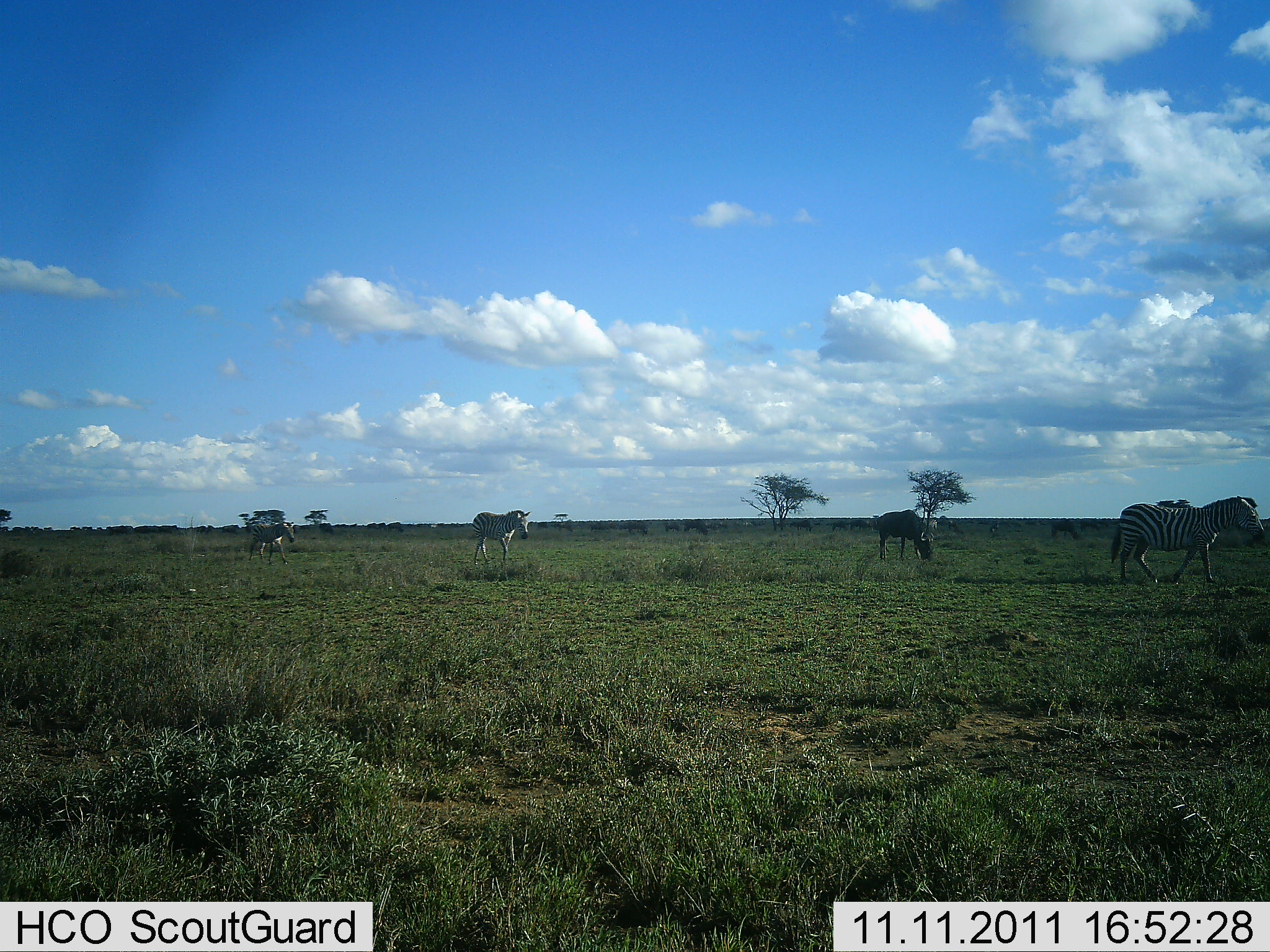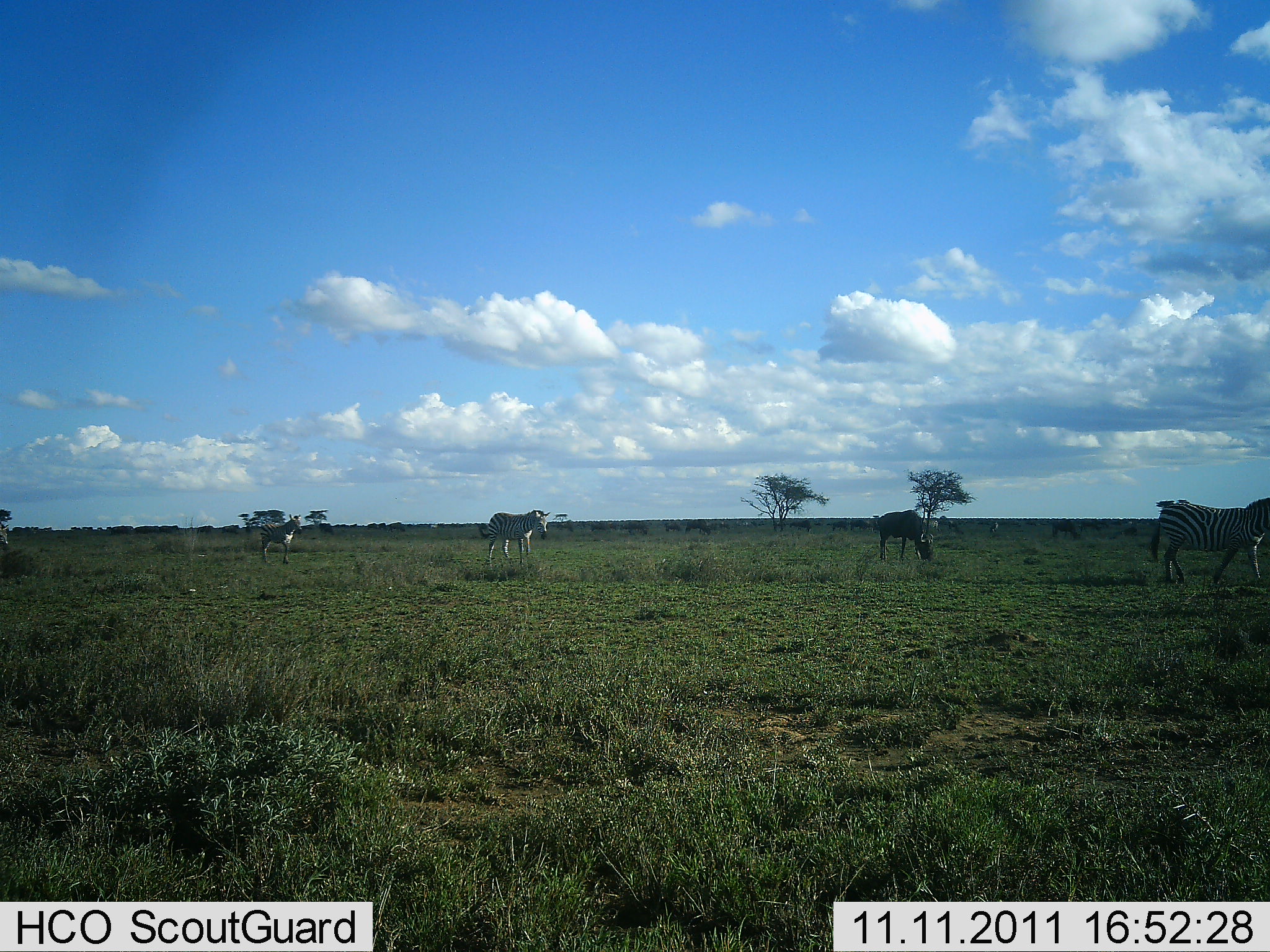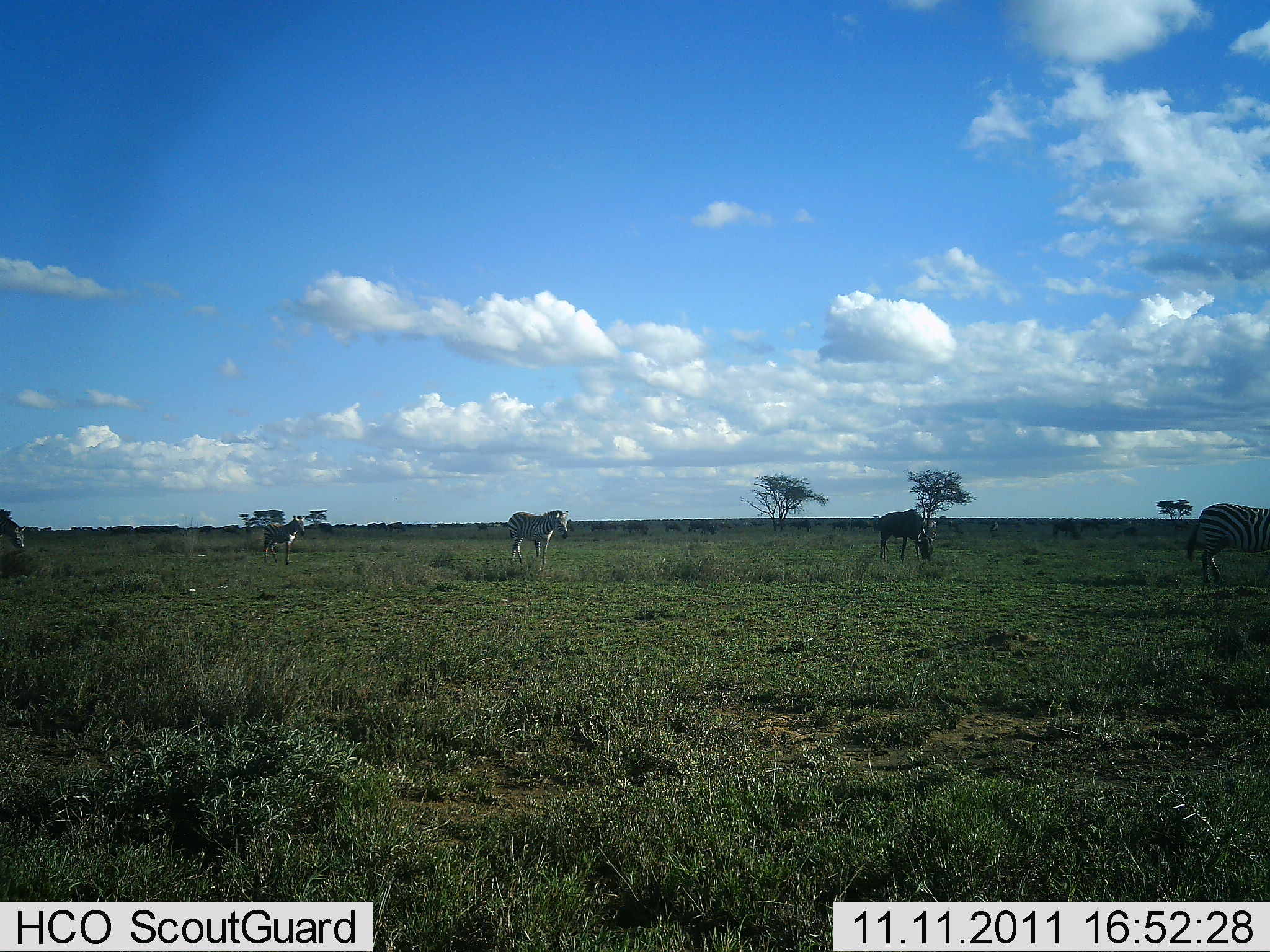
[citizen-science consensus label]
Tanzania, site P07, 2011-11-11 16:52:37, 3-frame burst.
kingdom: Animalia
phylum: Chordata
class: Mammalia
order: Artiodactyla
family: Bovidae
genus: Connochaetes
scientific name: Connochaetes taurinus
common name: blue wildebeest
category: wildebeest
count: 1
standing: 0%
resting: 0%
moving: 0%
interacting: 11%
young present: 0%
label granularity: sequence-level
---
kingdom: Animalia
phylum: Chordata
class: Mammalia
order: Perissodactyla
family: Equidae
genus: Equus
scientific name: Equus quagga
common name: plains zebra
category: zebra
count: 4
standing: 19%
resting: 0%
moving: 86%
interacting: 0%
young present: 0%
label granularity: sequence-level